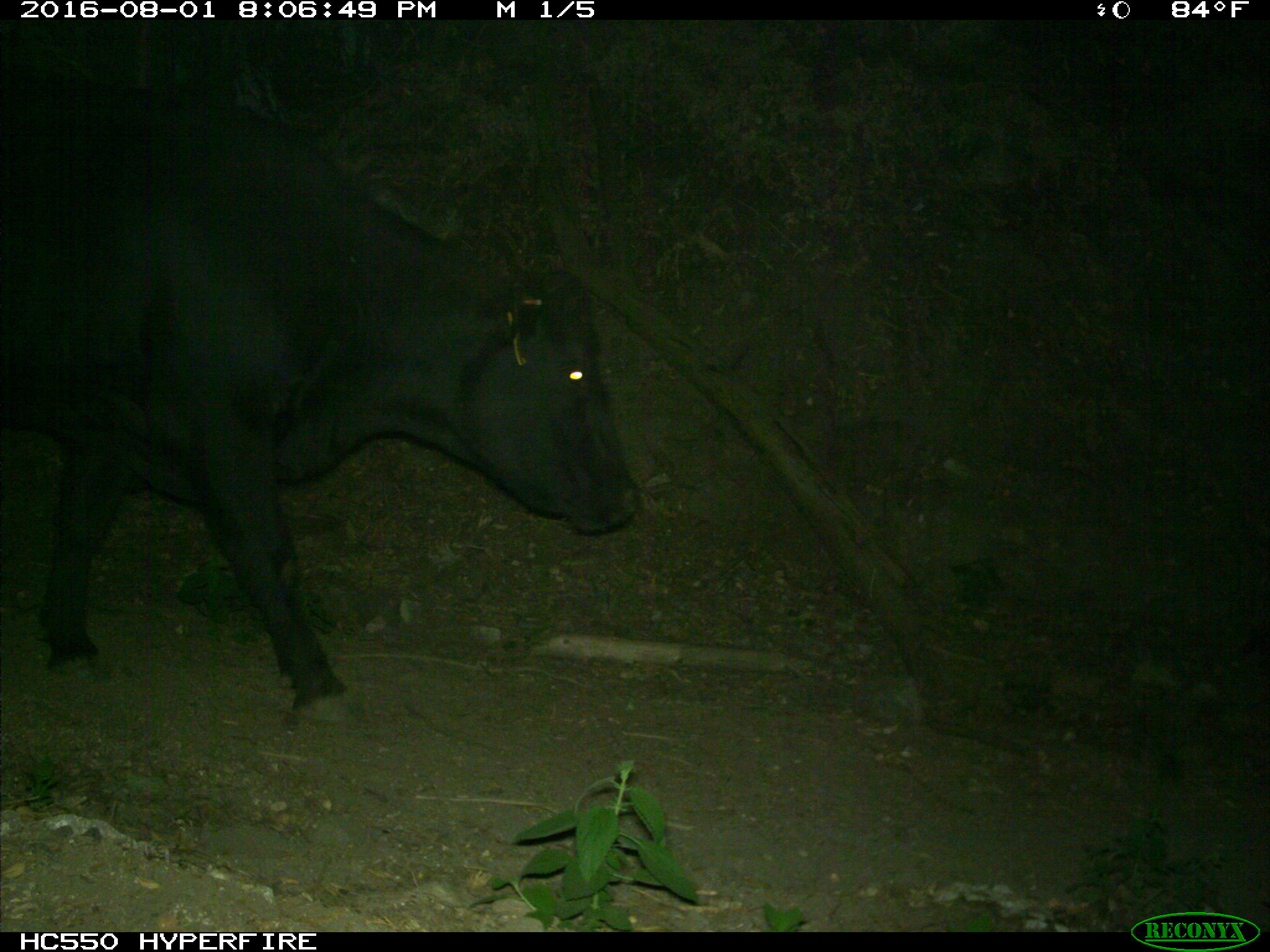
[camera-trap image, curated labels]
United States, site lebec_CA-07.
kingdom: Animalia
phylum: Chordata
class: Mammalia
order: Artiodactyla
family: Bovidae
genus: Bos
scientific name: Bos taurus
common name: domestic cow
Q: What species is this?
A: Bos taurus (domestic cow).